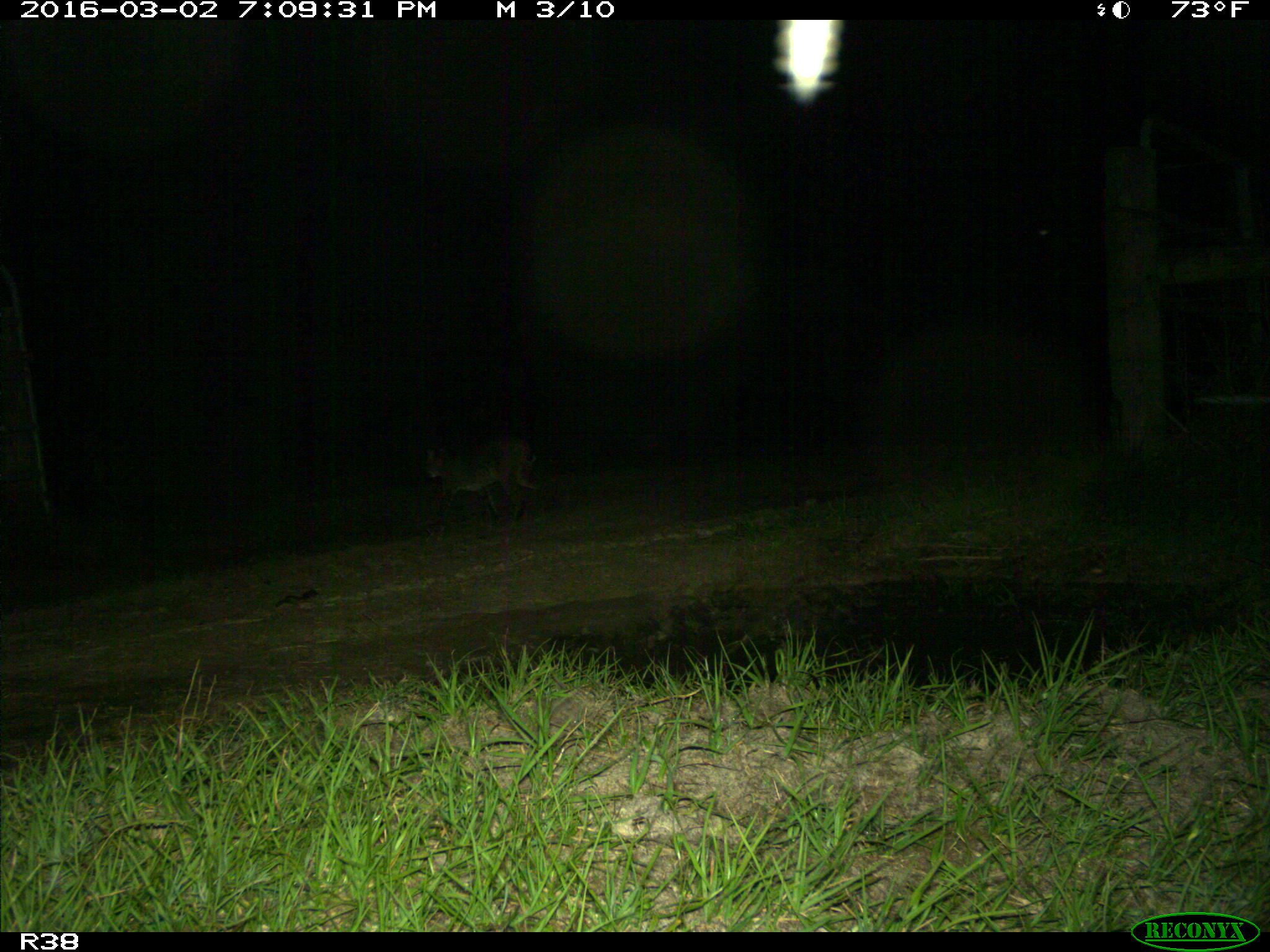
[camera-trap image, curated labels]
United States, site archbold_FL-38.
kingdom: Animalia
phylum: Chordata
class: Mammalia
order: Carnivora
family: Felidae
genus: Lynx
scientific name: Lynx rufus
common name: bobcat